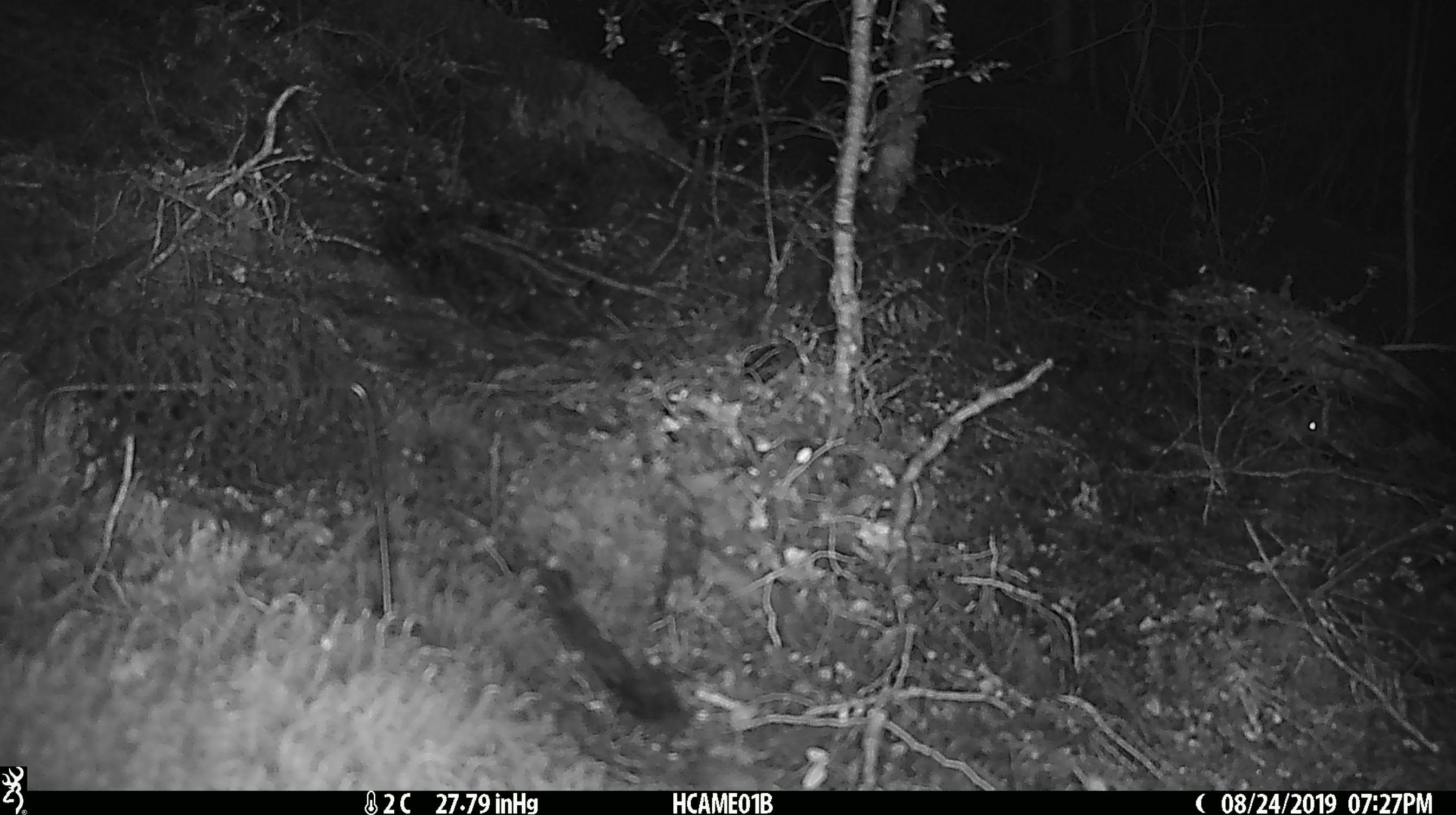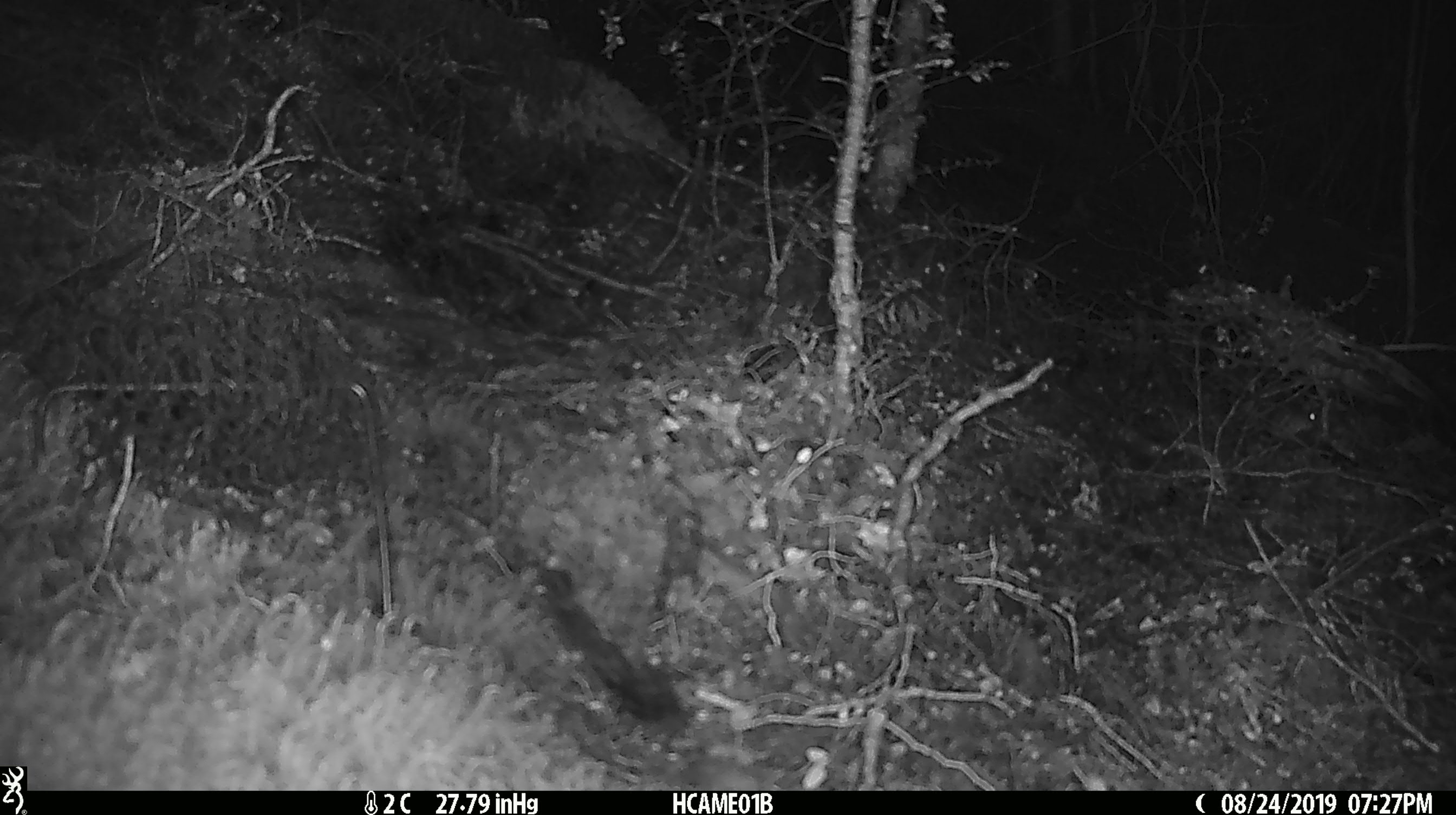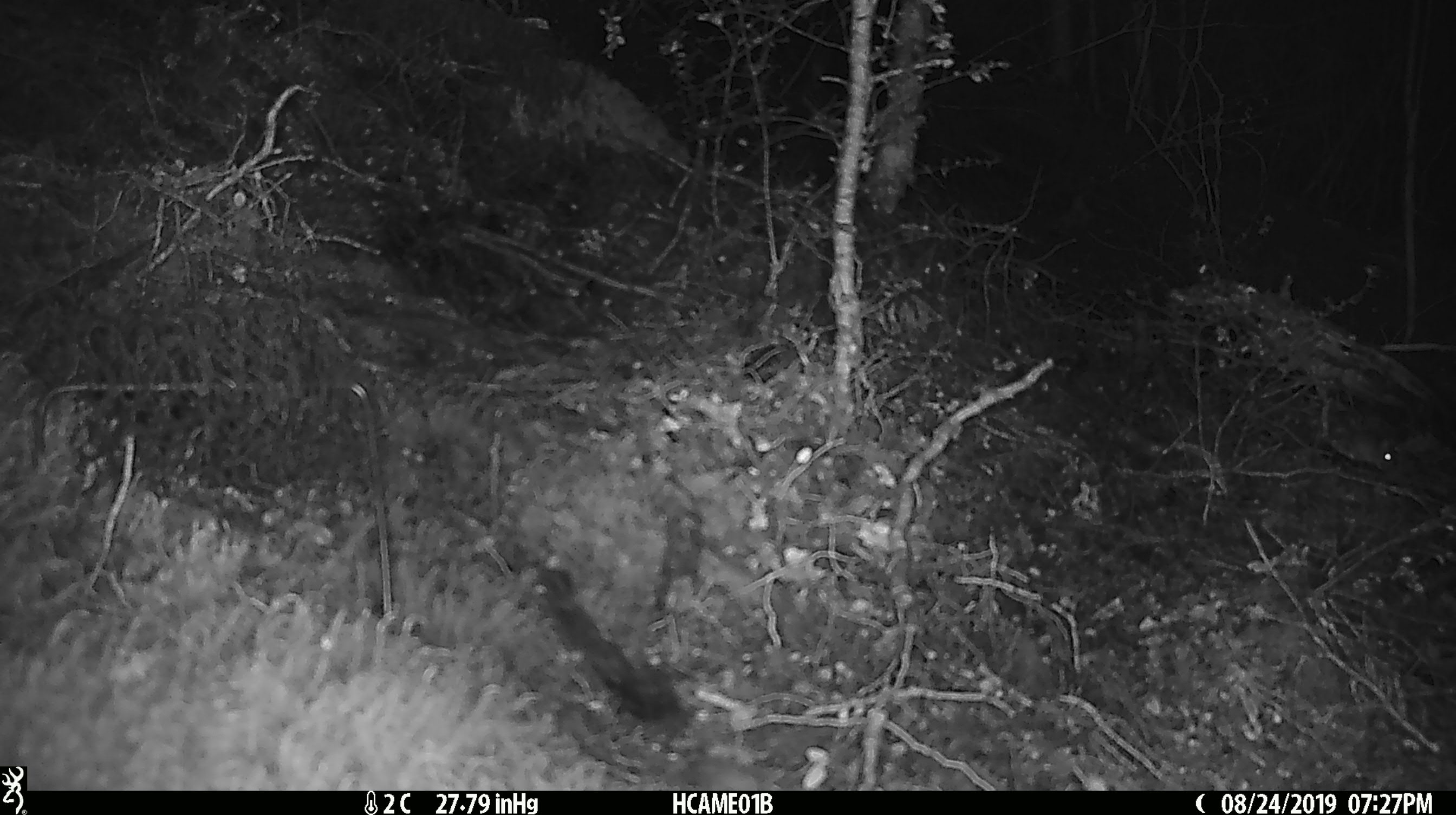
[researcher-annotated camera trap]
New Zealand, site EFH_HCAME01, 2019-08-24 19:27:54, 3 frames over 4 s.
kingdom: Animalia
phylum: Chordata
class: Mammalia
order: Rodentia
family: Muridae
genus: Mus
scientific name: Mus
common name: mouse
Mouse (Mus).